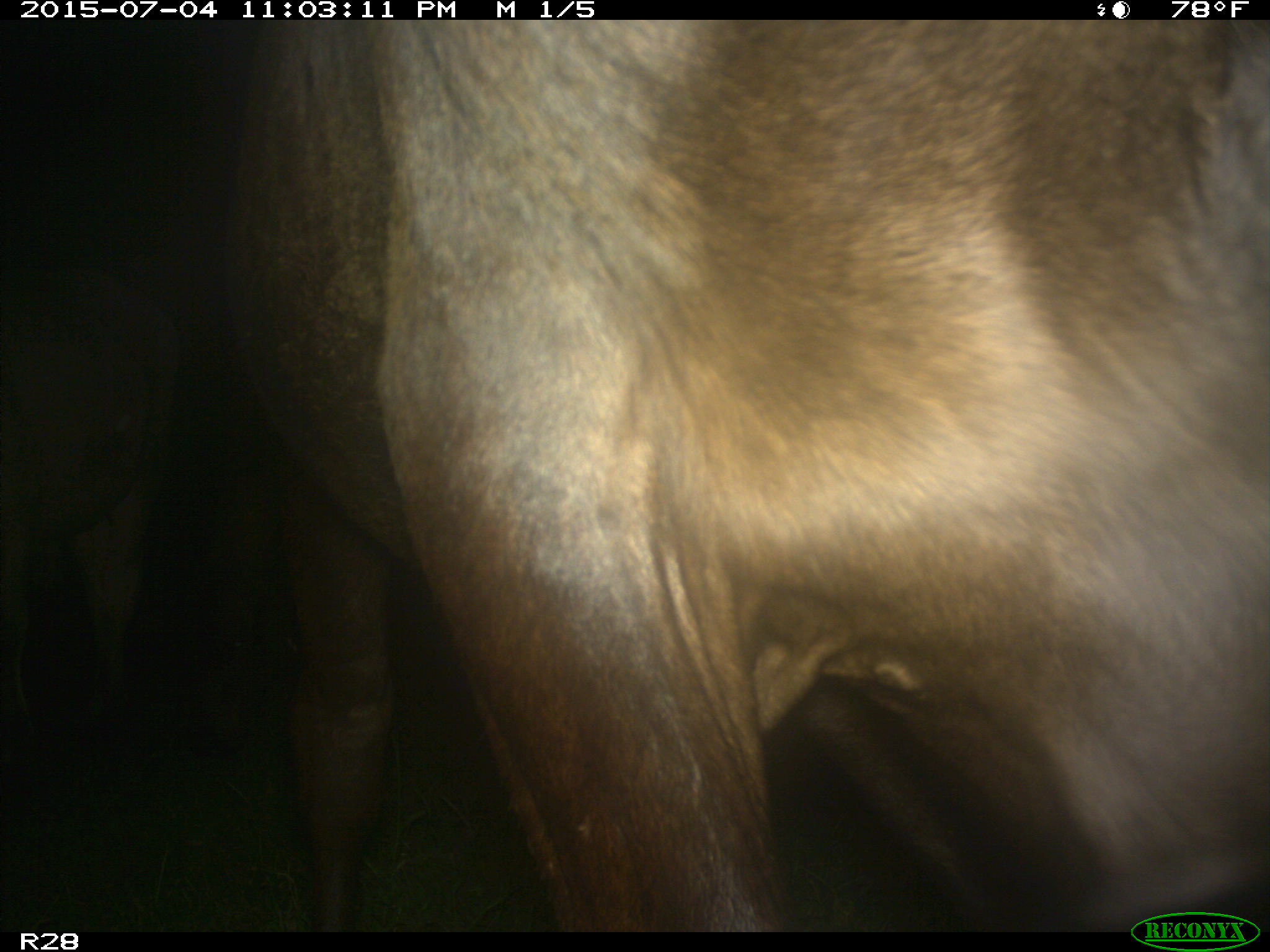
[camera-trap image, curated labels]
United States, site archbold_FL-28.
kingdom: Animalia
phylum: Chordata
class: Mammalia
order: Artiodactyla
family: Bovidae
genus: Bos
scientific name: Bos taurus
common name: domestic cow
Bos taurus (domestic cow).